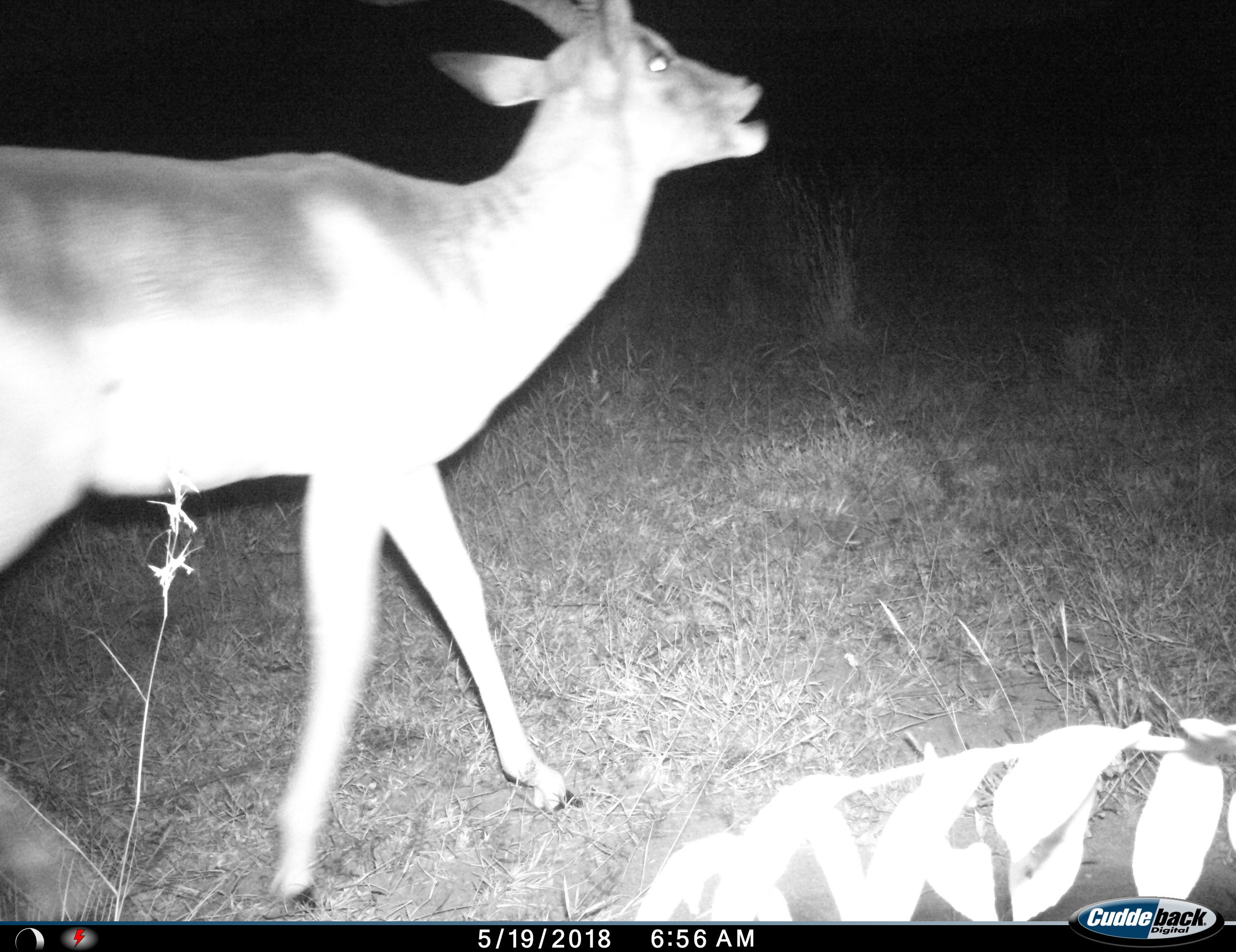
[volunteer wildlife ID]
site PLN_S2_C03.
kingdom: Animalia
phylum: Chordata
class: Mammalia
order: Artiodactyla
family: Bovidae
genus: Aepyceros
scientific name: Aepyceros melampus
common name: impala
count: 1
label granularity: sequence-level